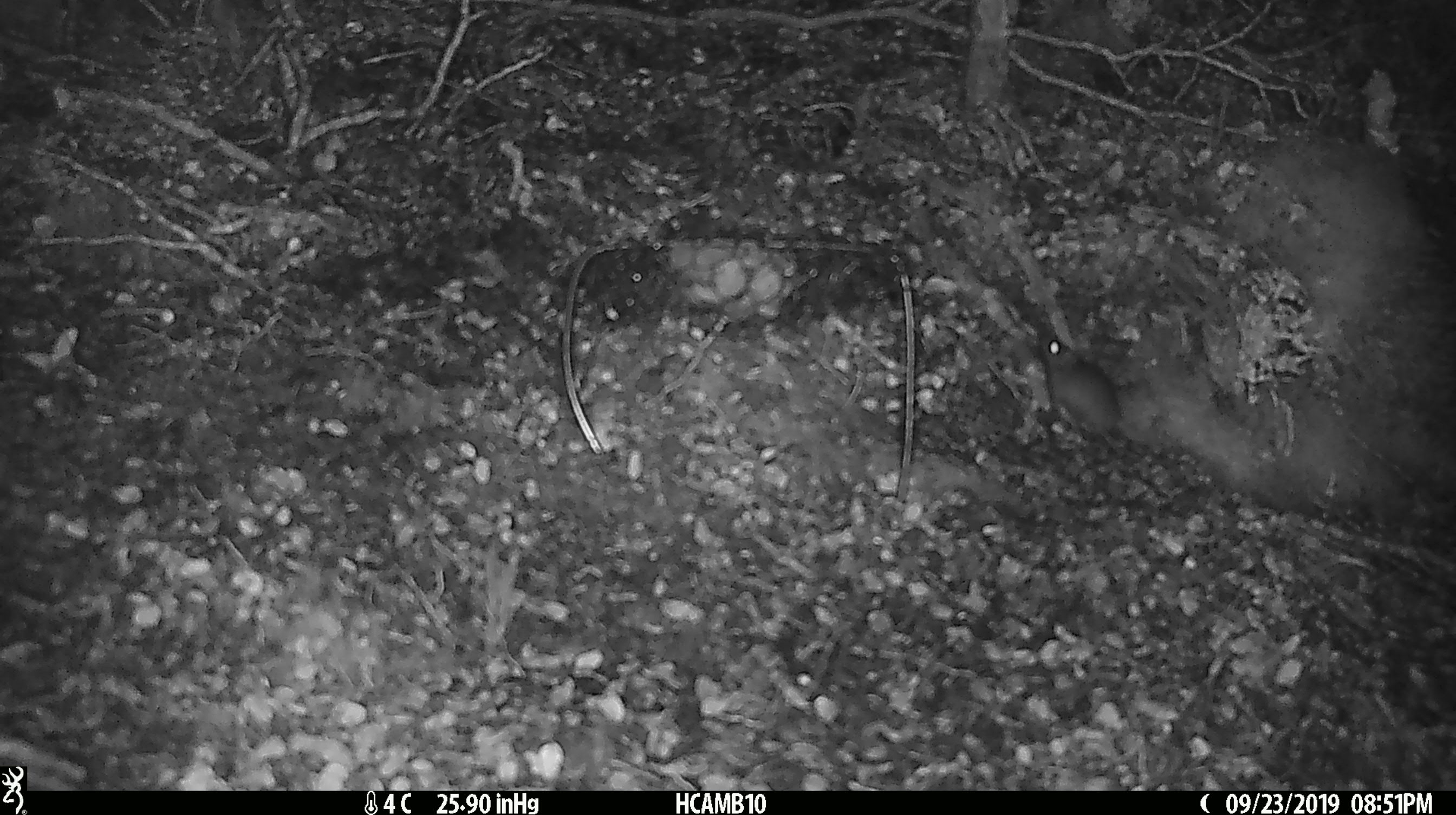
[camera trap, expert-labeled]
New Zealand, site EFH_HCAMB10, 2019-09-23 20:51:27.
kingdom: Animalia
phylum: Chordata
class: Mammalia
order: Rodentia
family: Muridae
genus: Mus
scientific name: Mus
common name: mouse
Mouse (Mus).